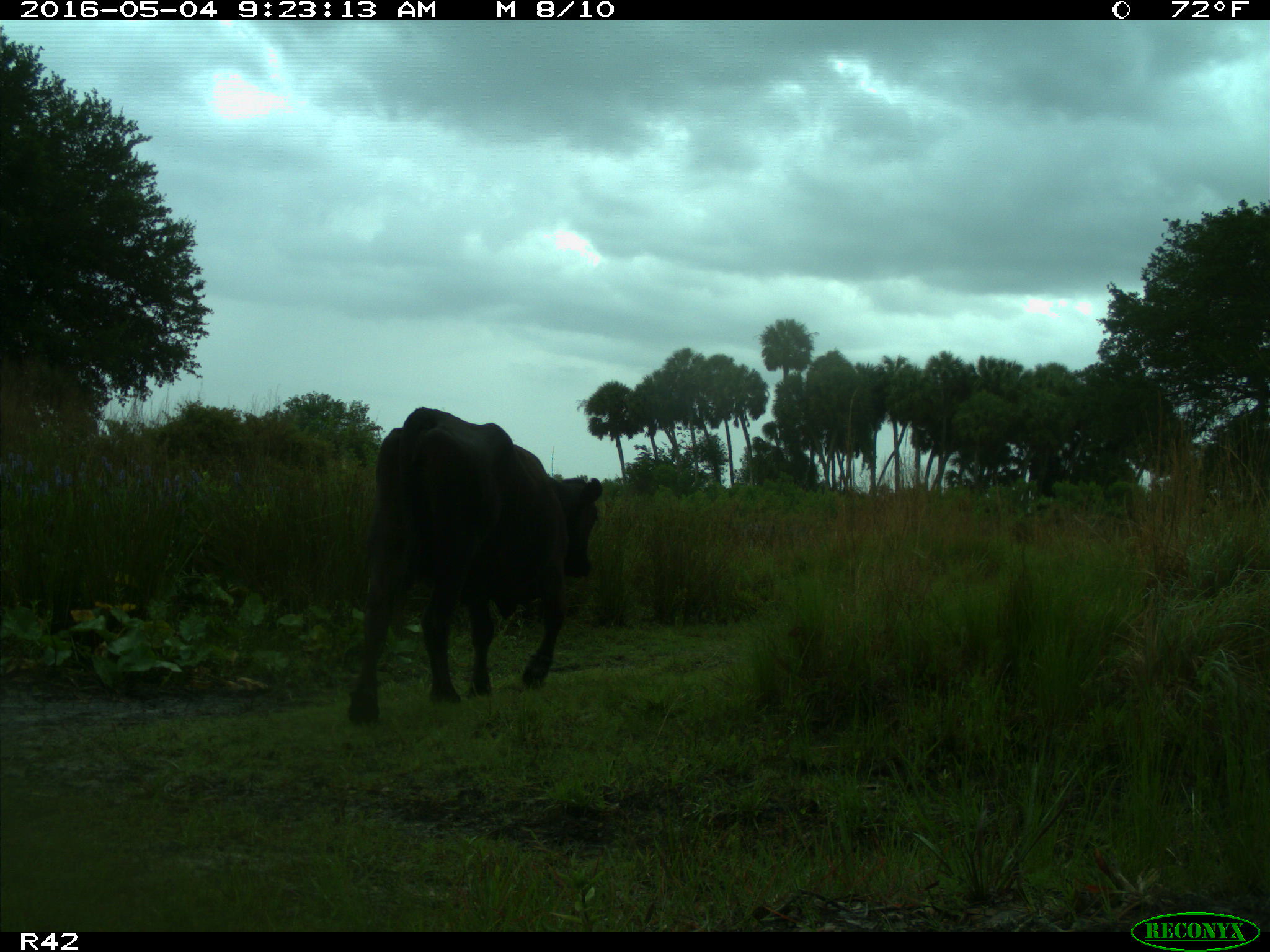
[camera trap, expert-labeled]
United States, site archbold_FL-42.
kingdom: Animalia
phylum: Chordata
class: Mammalia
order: Artiodactyla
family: Bovidae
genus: Bos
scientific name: Bos taurus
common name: domestic cow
Bos taurus (domestic cow).